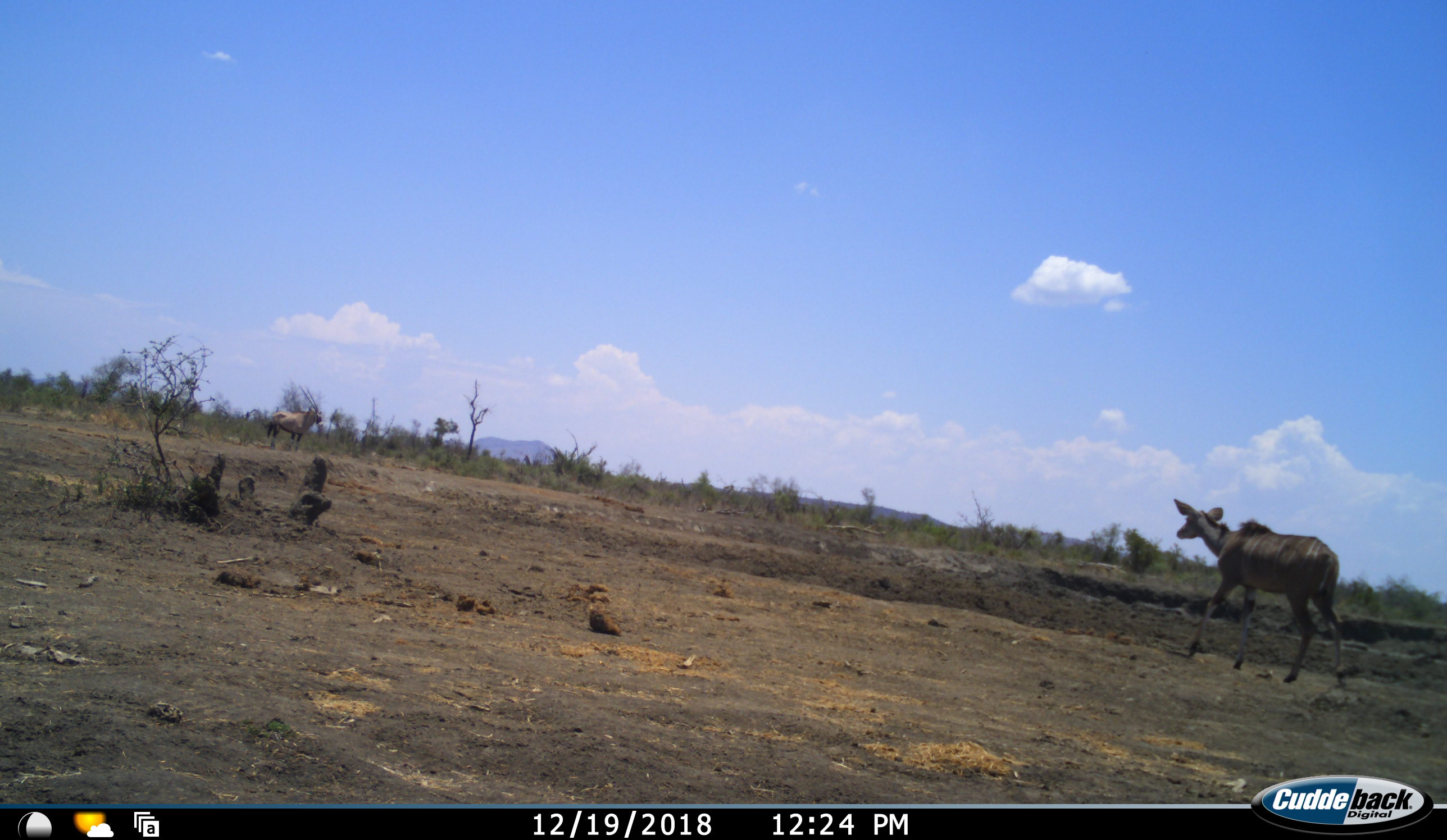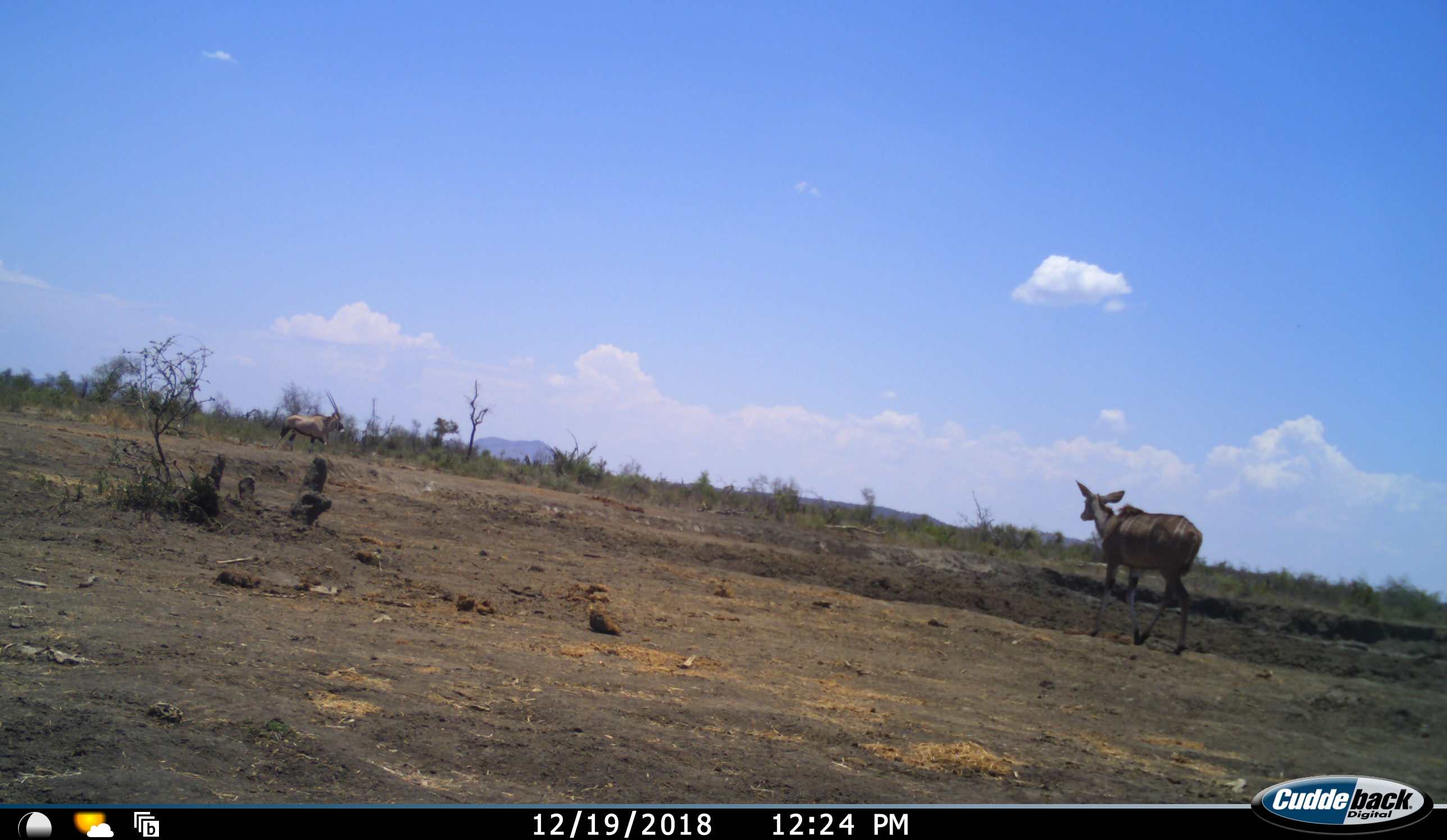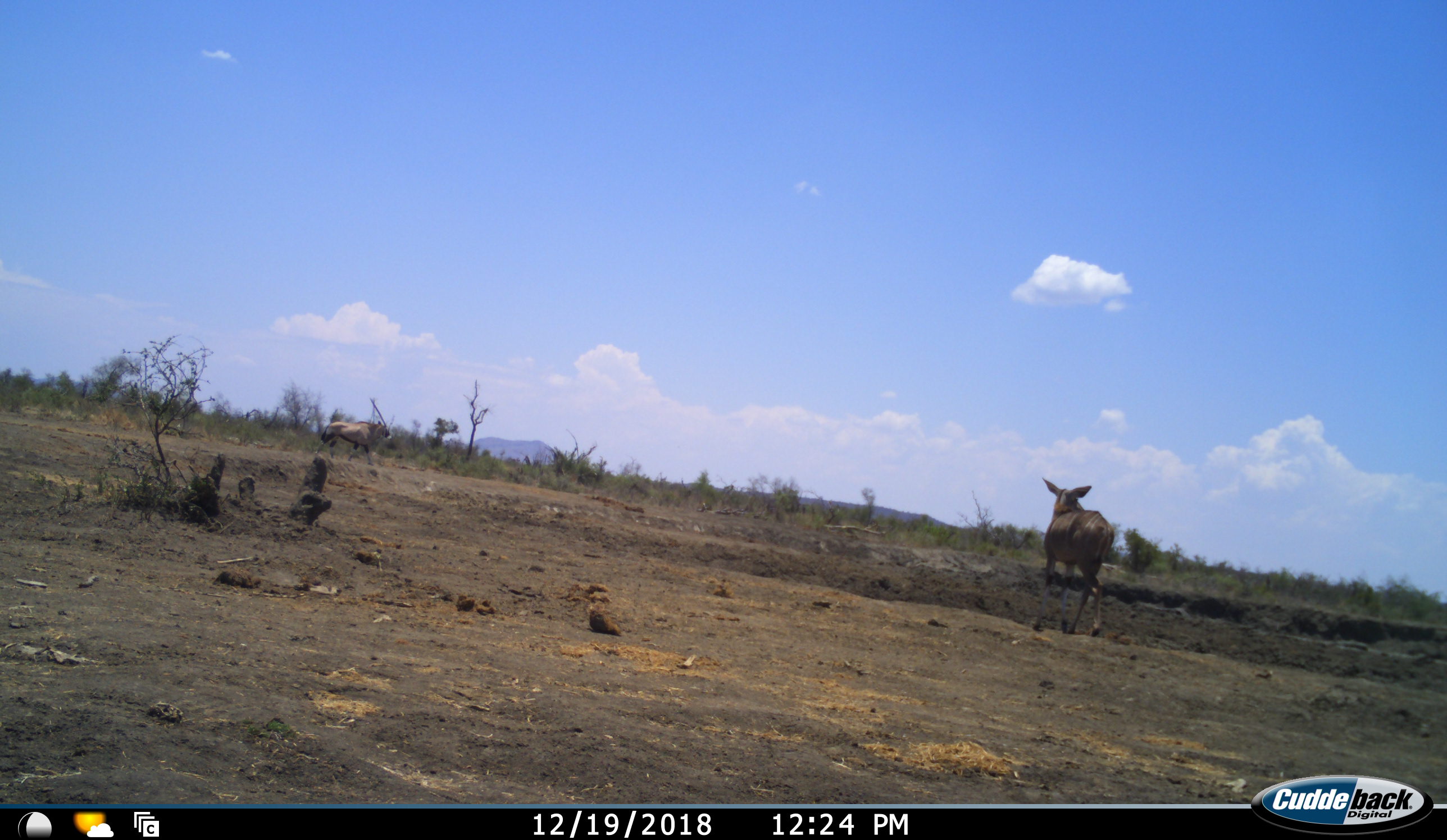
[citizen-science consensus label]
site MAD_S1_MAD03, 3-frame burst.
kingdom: Animalia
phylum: Chordata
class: Mammalia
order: Artiodactyla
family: Bovidae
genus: Oryx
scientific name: Oryx gazella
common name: gemsbok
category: oryx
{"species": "oryx (gemsbok) (Oryx gazella)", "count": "1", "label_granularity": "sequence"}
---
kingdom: Animalia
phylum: Chordata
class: Mammalia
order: Artiodactyla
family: Bovidae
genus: Tragelaphus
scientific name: Tragelaphus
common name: kudu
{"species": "kudu (Tragelaphus)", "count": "1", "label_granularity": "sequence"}